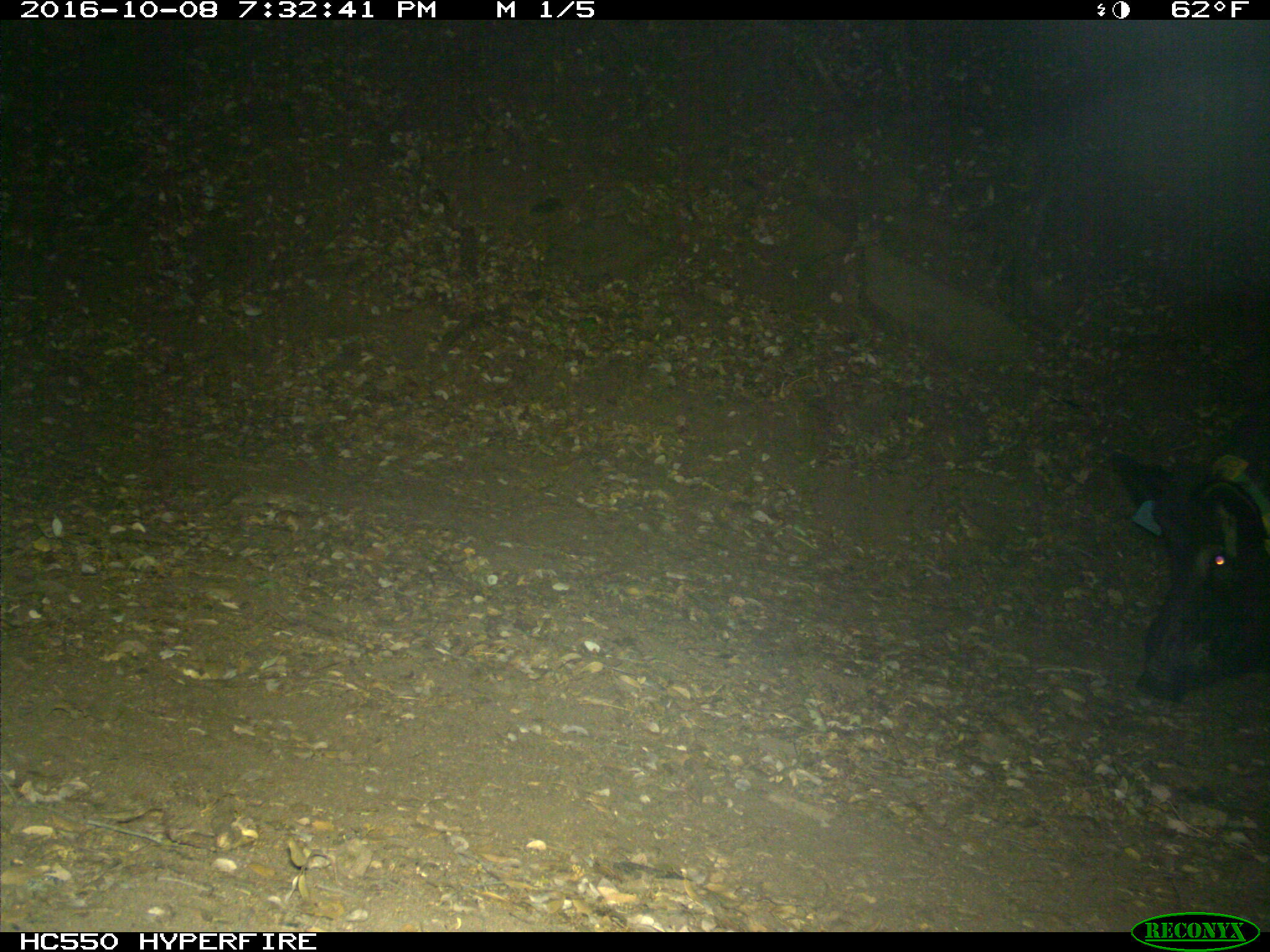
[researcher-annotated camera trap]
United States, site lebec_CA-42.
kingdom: Animalia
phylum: Chordata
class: Mammalia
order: Artiodactyla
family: Suidae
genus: Sus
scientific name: Sus scrofa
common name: wild boar